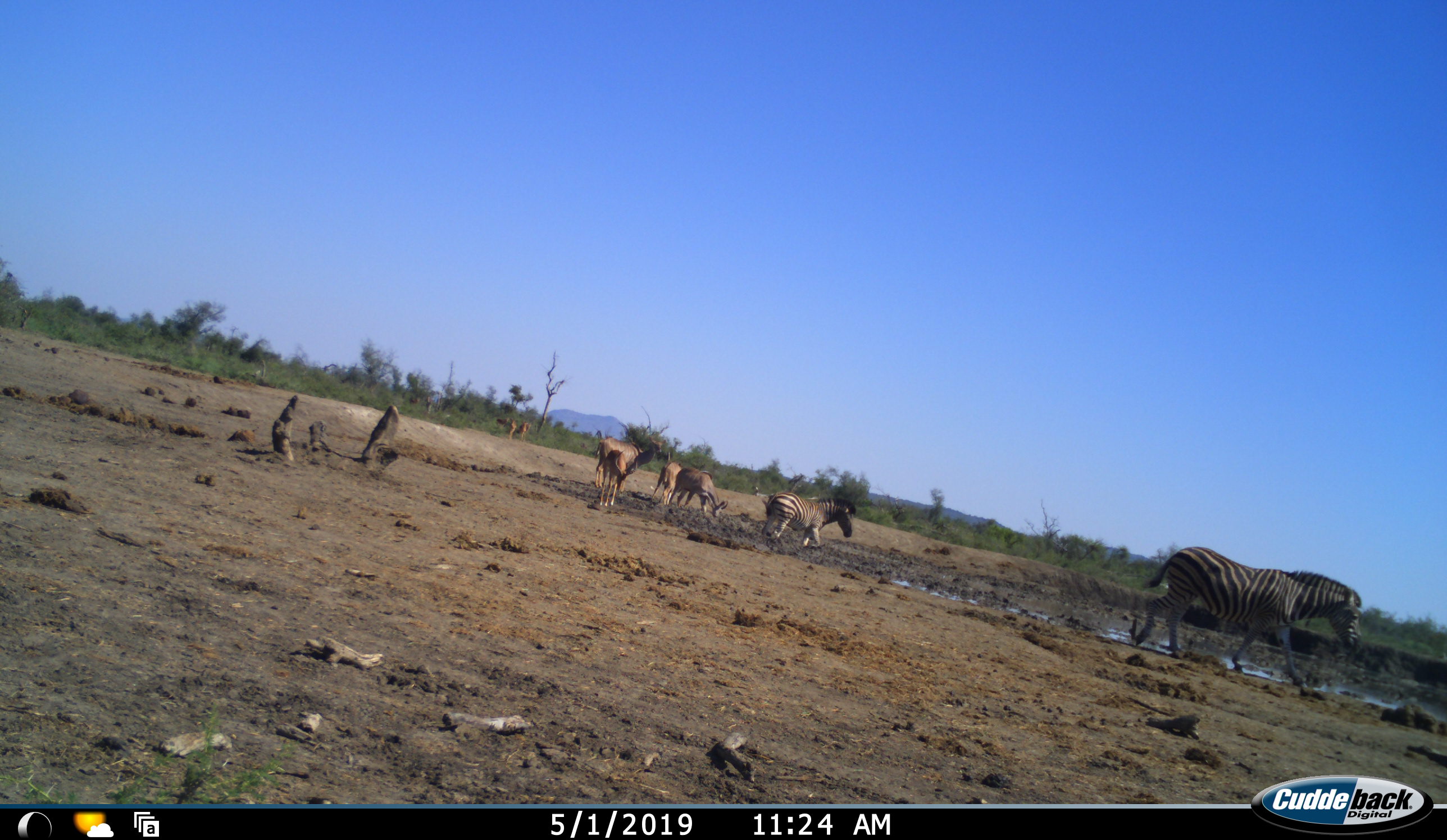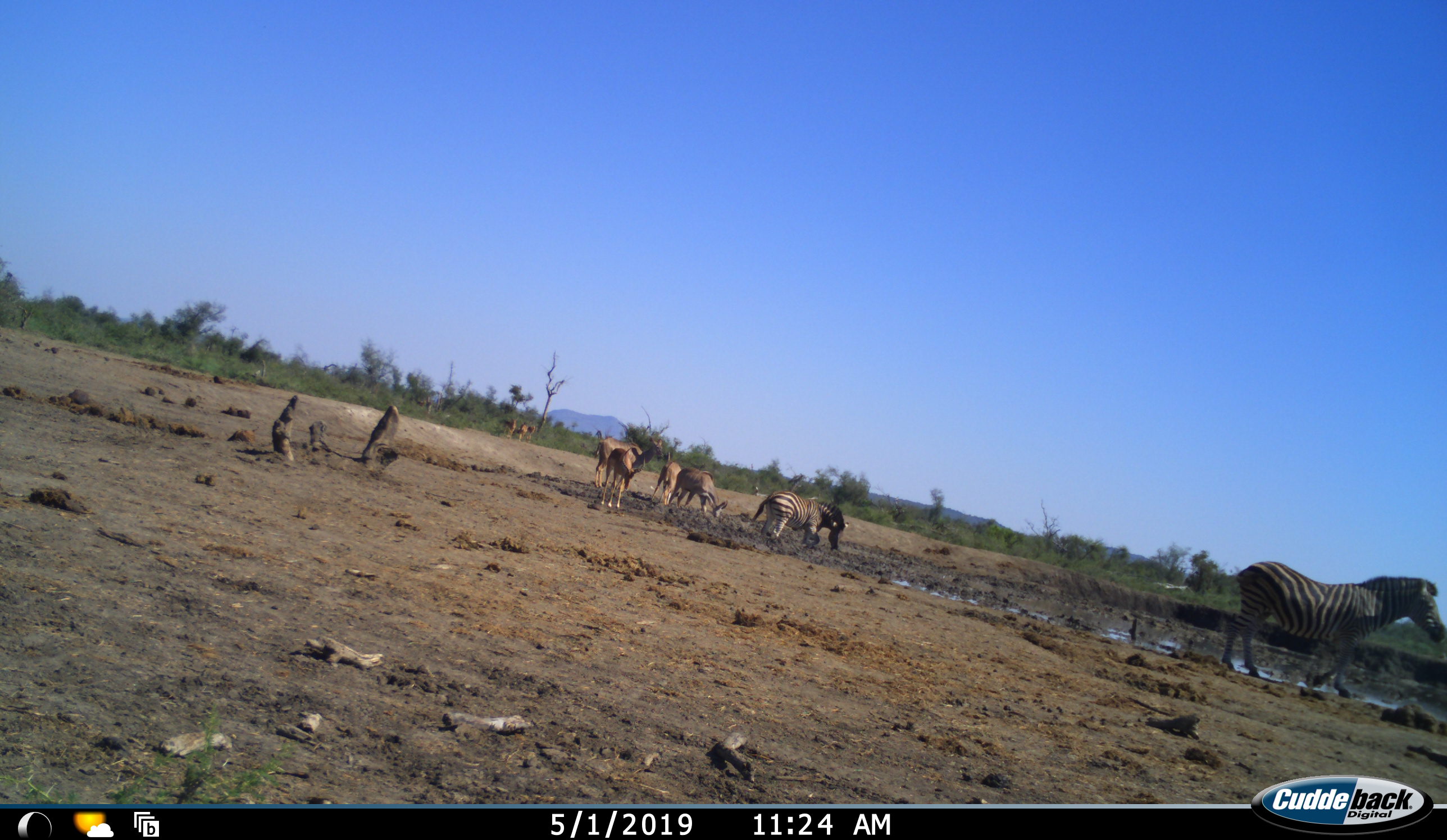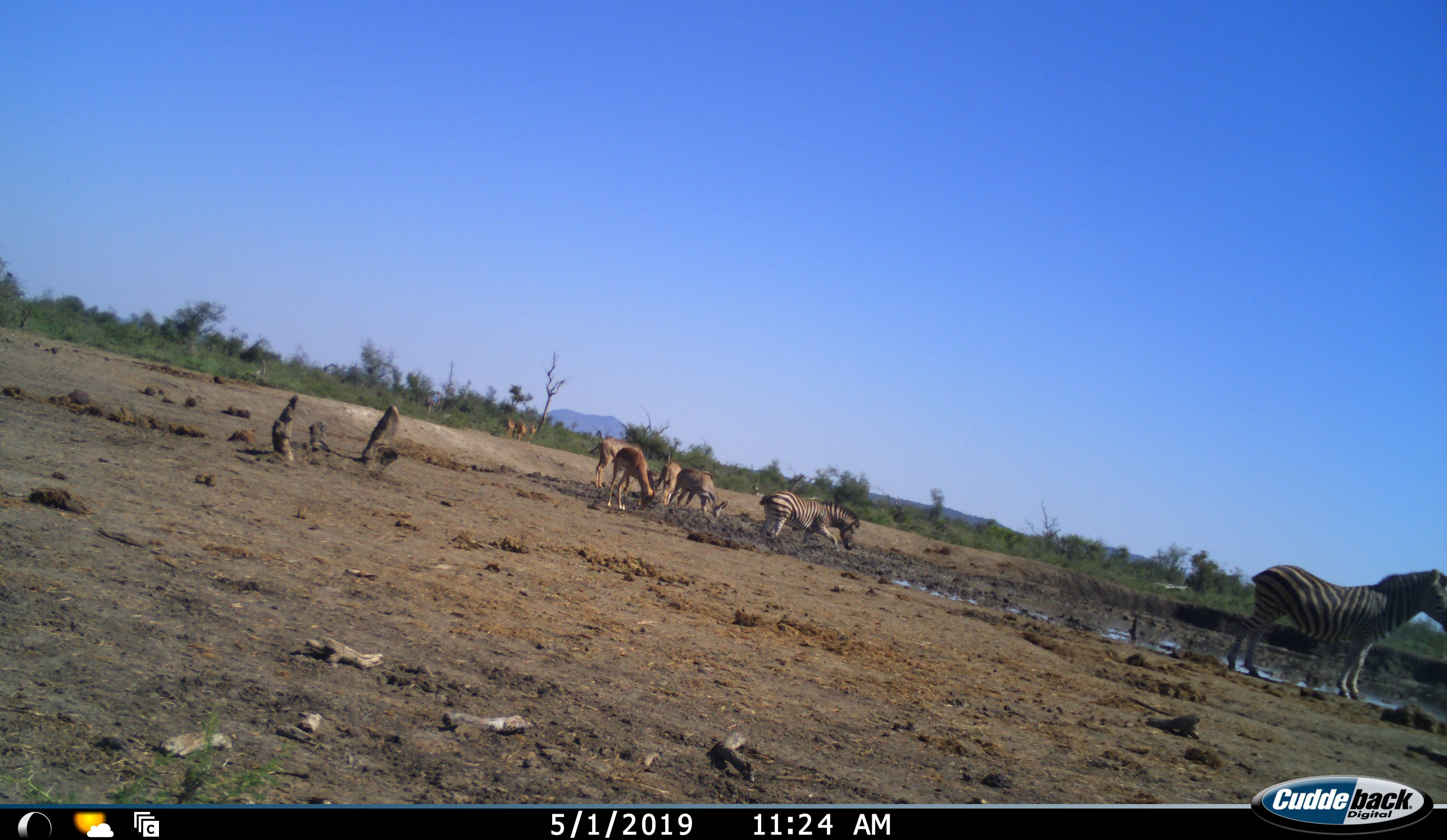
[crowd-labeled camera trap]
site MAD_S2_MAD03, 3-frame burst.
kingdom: Animalia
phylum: Chordata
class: Mammalia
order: Artiodactyla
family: Bovidae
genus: Aepyceros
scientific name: Aepyceros melampus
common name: impala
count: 6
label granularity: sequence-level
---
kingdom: Animalia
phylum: Chordata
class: Mammalia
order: Perissodactyla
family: Equidae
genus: Equus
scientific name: Equus quagga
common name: plains zebra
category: zebraplains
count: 2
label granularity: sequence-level